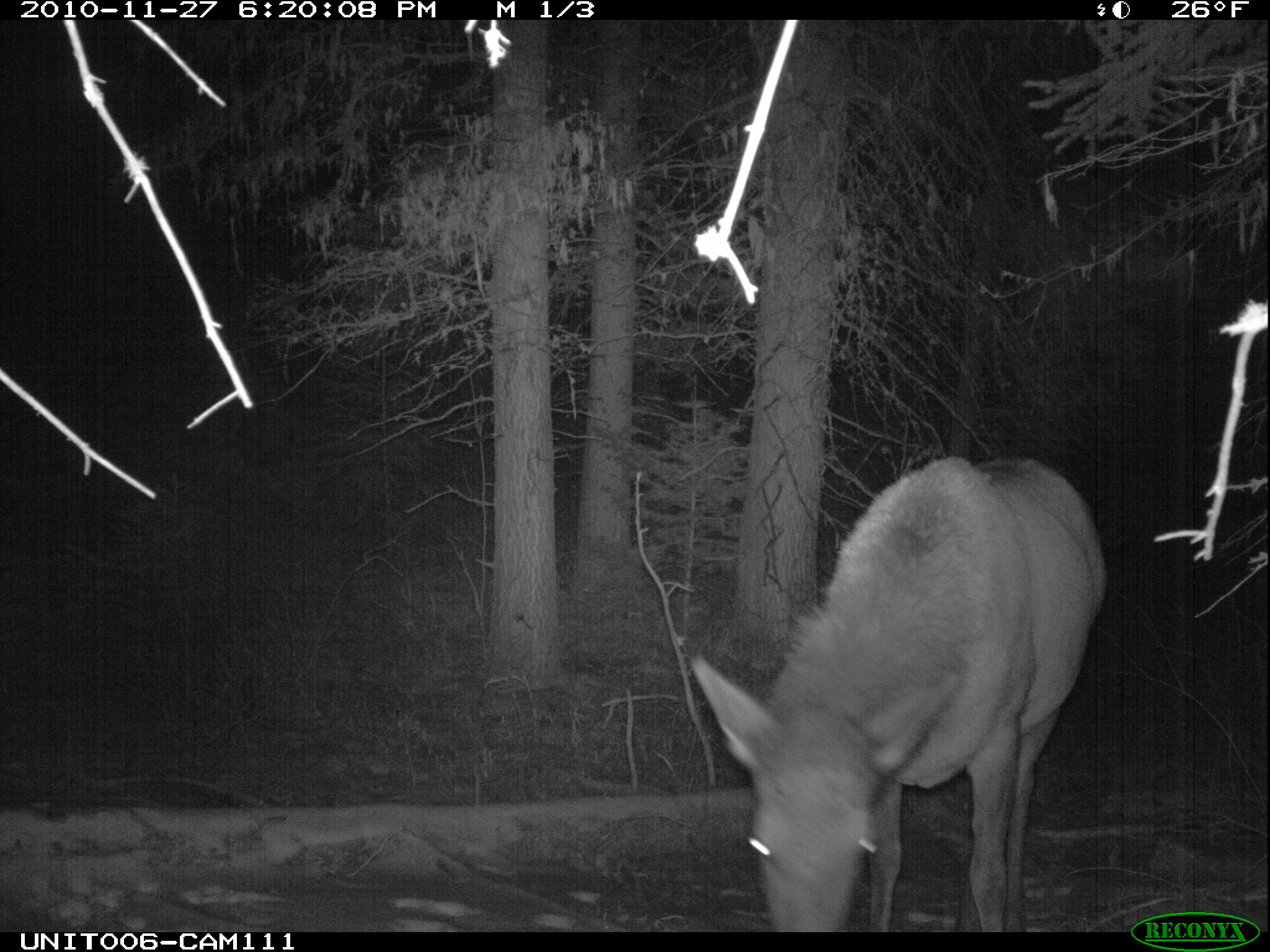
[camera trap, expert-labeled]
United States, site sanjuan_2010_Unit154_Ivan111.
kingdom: Animalia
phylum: Chordata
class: Mammalia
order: Artiodactyla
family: Cervidae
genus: Cervus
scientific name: Cervus elaphus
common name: red deer